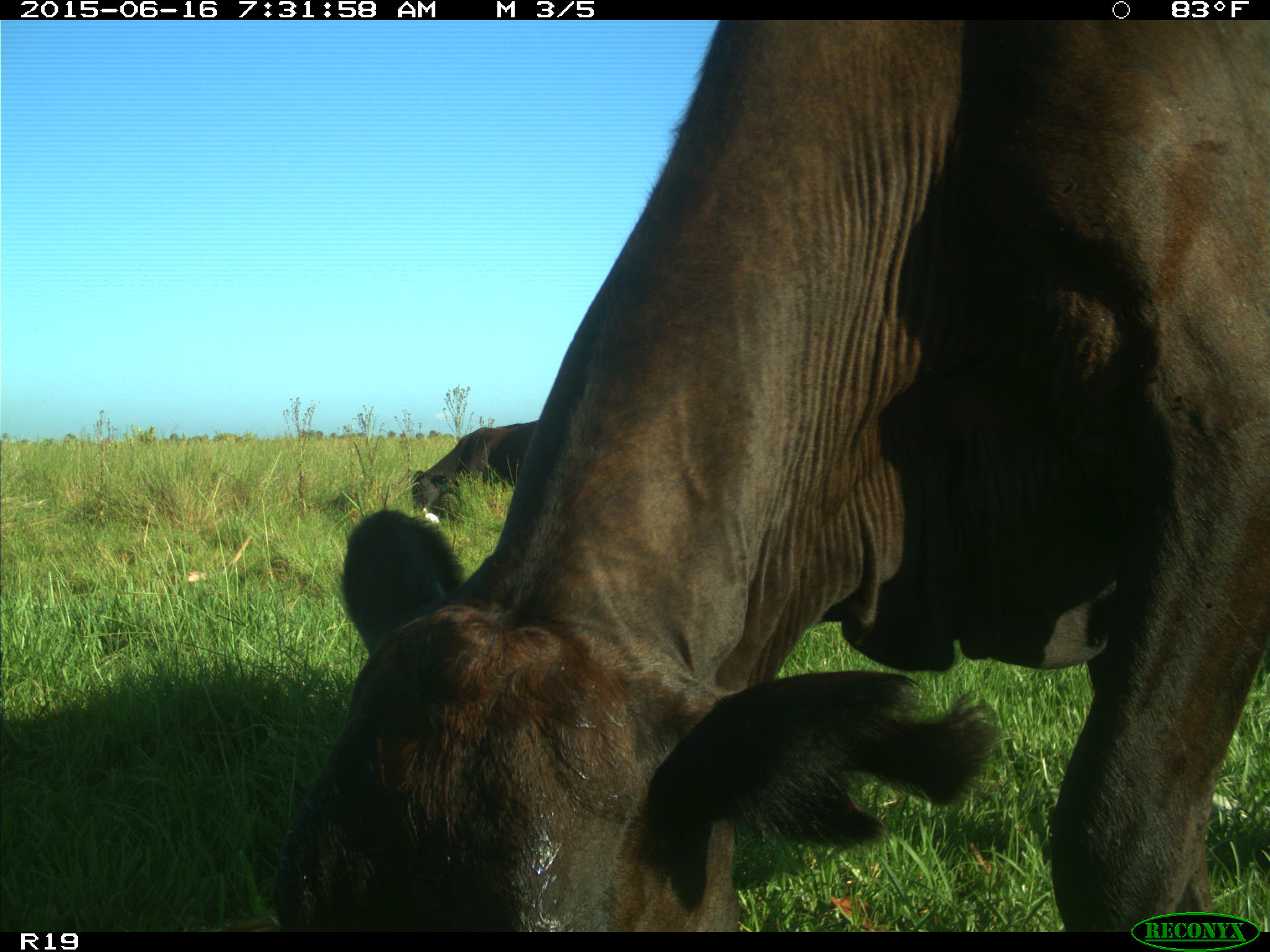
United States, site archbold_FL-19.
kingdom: Animalia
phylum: Chordata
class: Mammalia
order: Artiodactyla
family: Bovidae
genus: Bos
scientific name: Bos taurus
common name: domestic cow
Bos taurus (domestic cow).